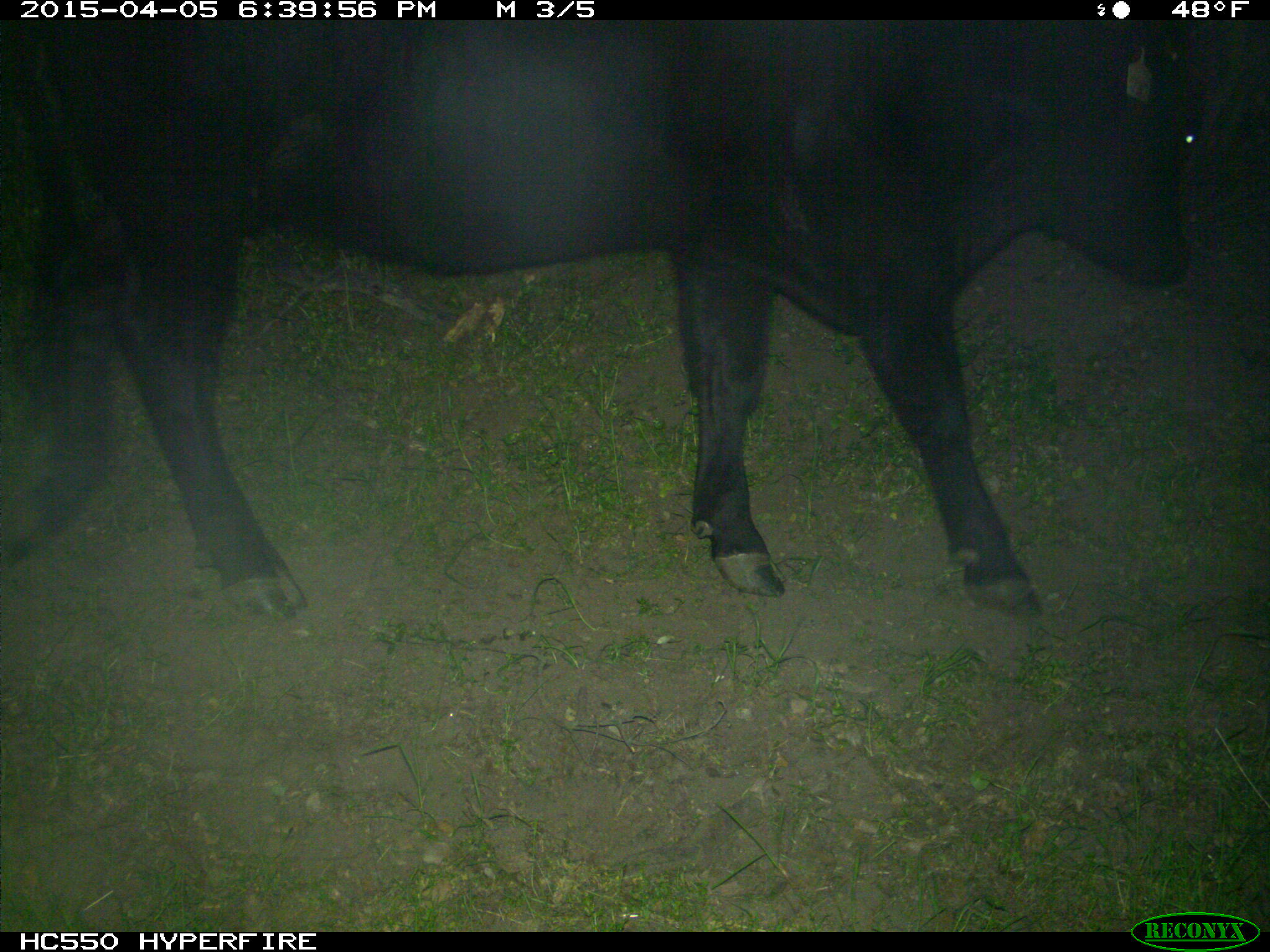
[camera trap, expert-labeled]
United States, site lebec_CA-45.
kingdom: Animalia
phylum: Chordata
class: Mammalia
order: Artiodactyla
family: Bovidae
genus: Bos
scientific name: Bos taurus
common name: domestic cow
Bos taurus (domestic cow).